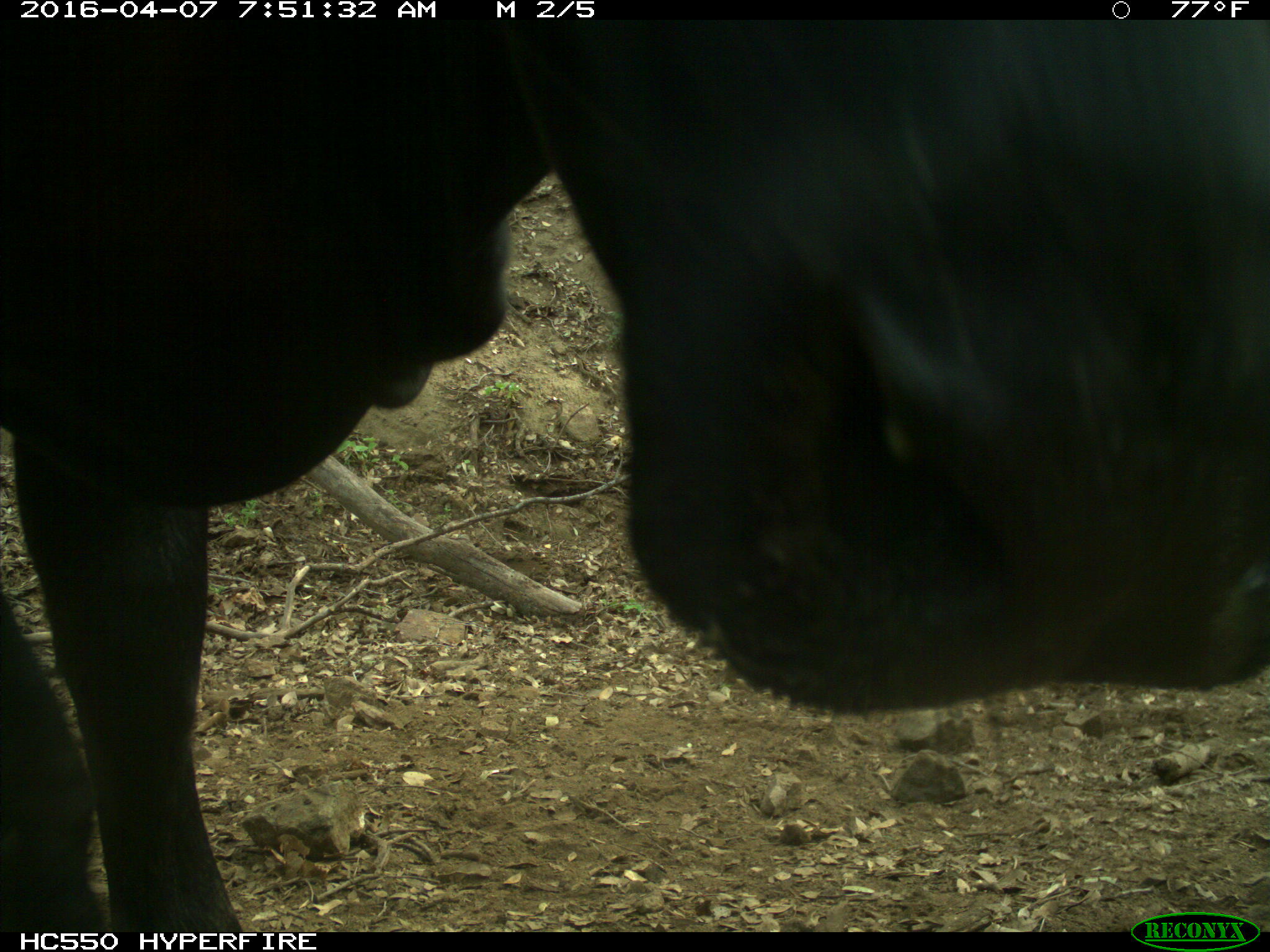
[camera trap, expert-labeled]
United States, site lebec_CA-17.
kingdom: Animalia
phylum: Chordata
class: Mammalia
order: Artiodactyla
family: Bovidae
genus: Bos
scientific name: Bos taurus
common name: domestic cow